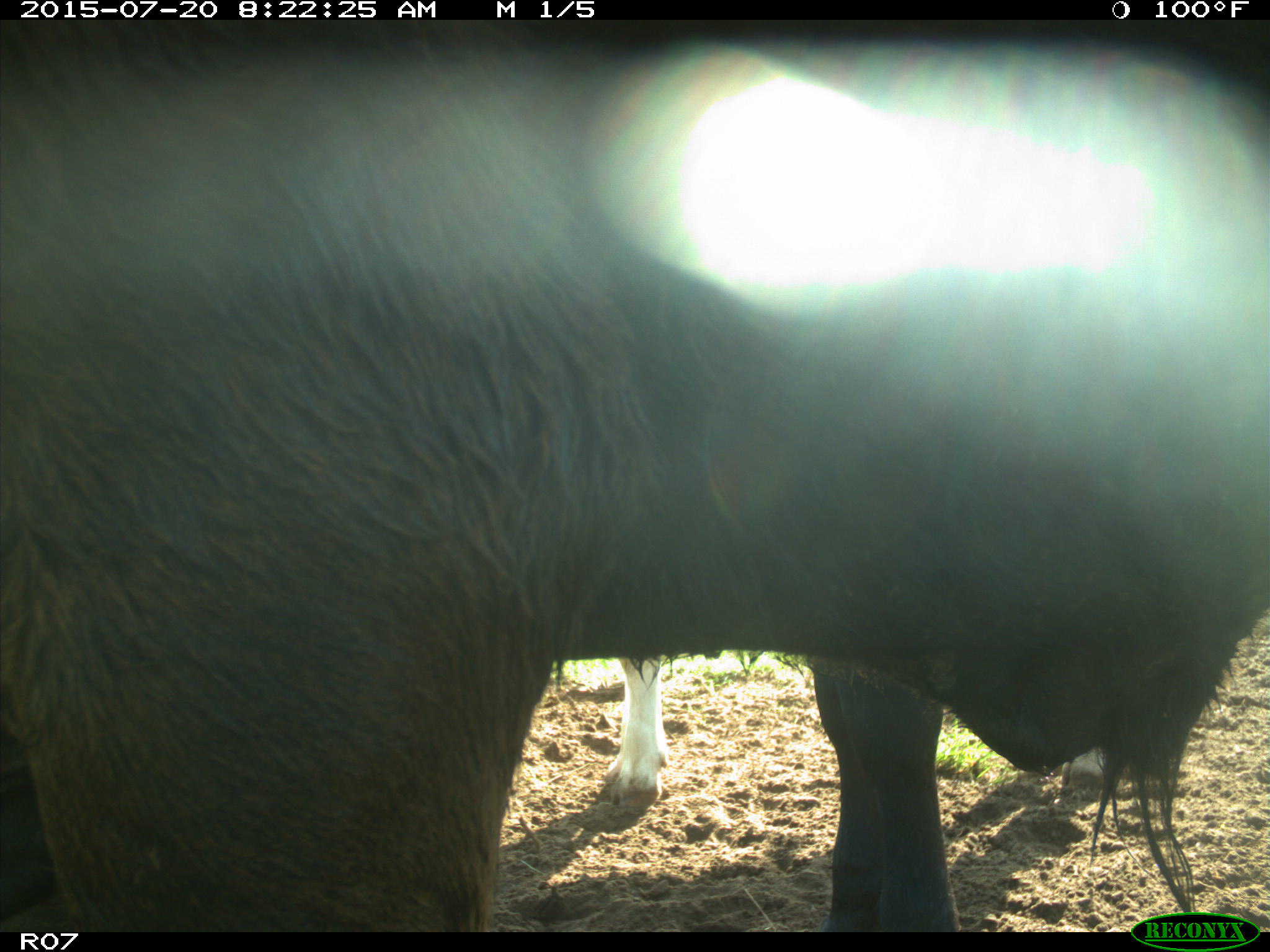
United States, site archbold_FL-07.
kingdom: Animalia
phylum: Chordata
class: Mammalia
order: Artiodactyla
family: Bovidae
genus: Bos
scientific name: Bos taurus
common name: domestic cow